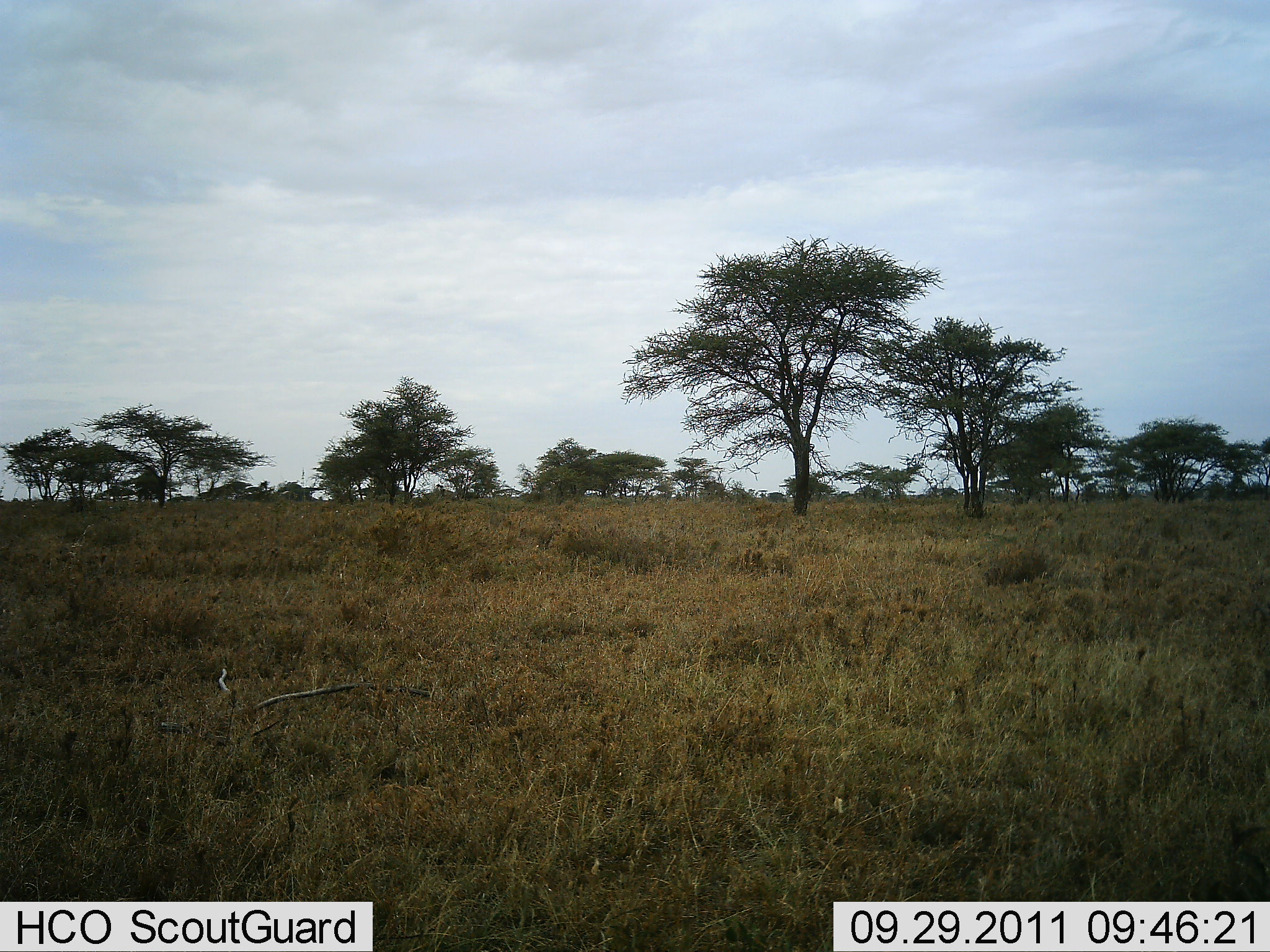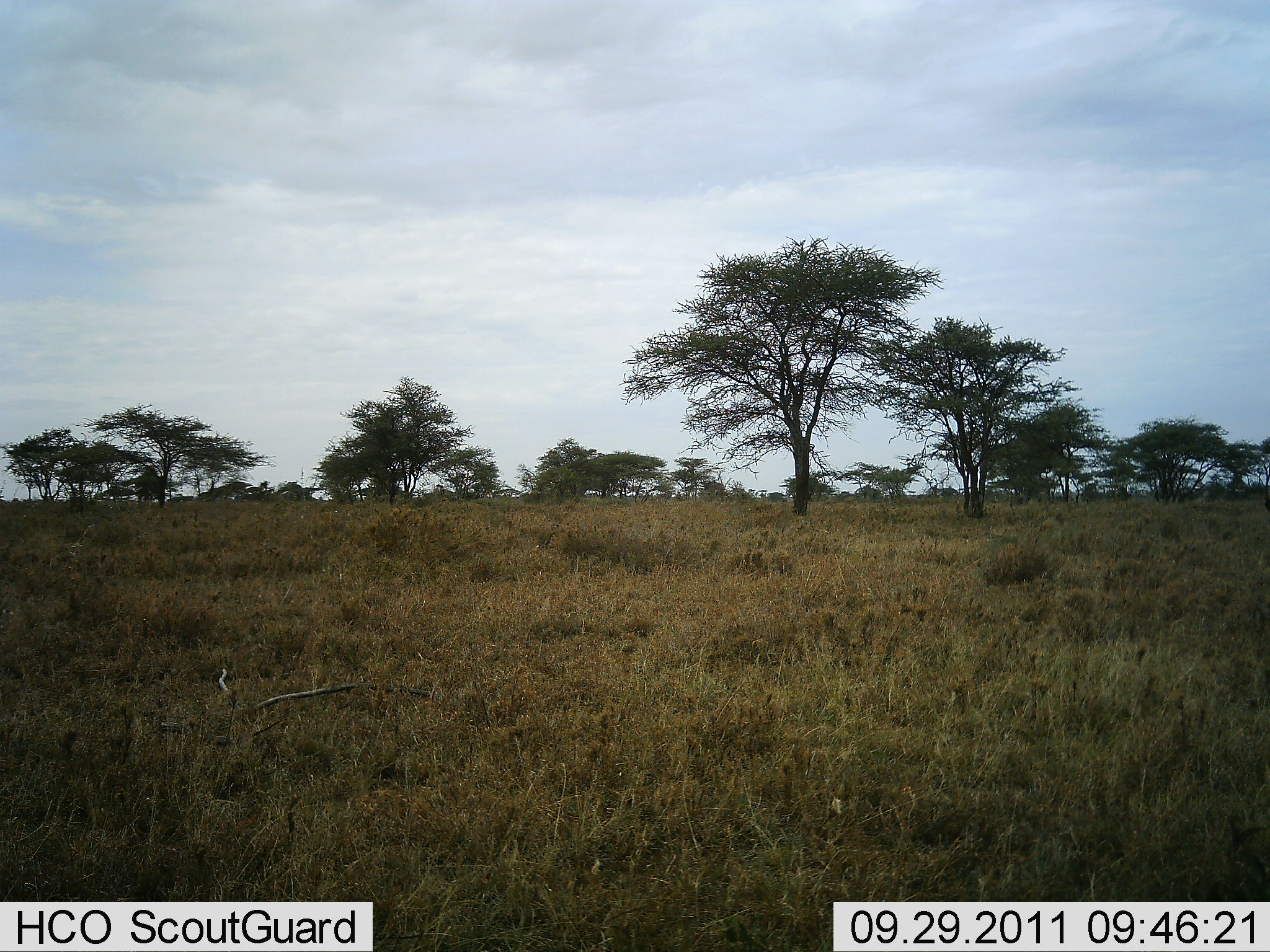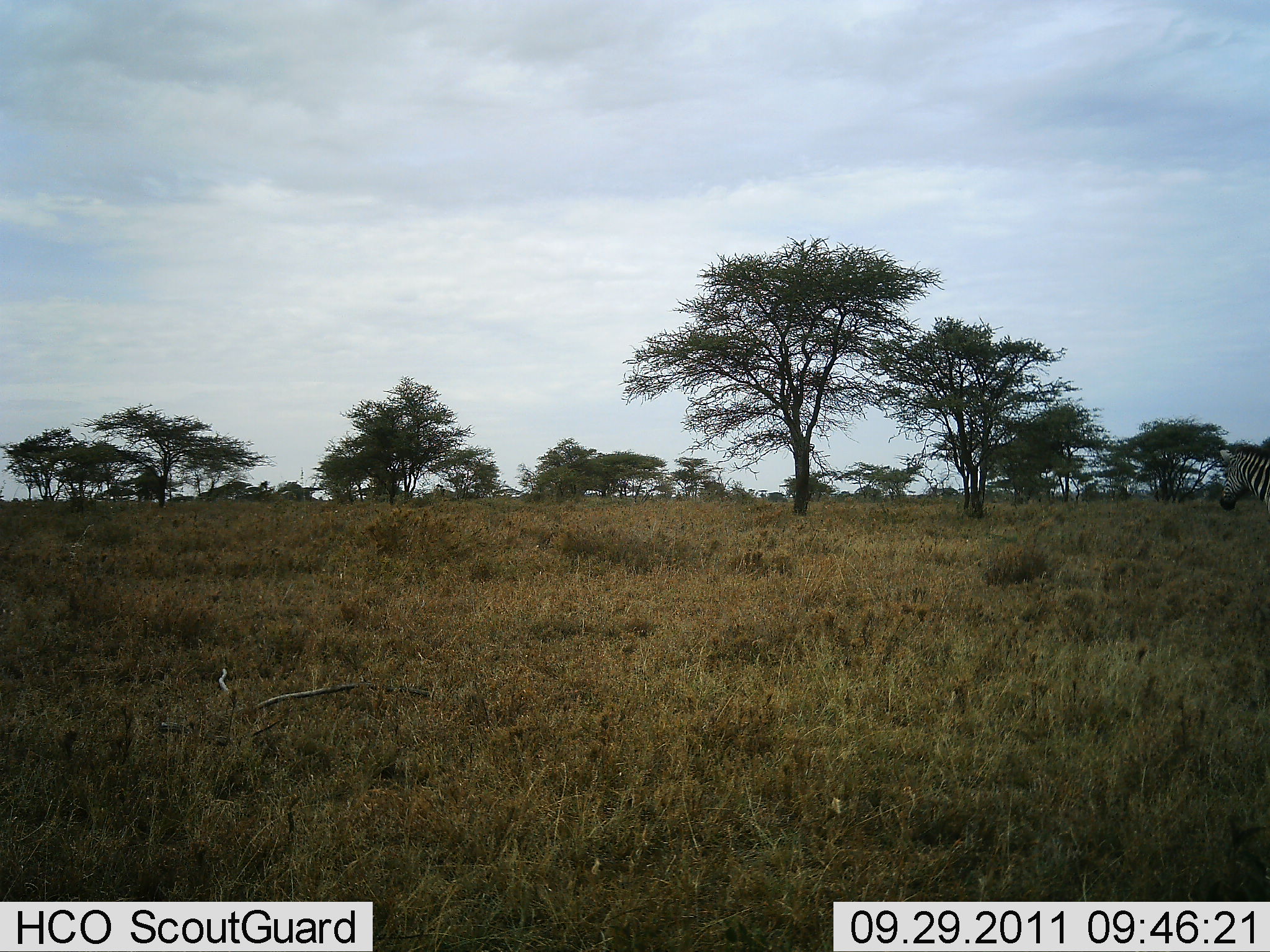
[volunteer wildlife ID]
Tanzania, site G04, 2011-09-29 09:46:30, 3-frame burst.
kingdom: Animalia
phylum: Chordata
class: Mammalia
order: Perissodactyla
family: Equidae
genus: Equus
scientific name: Equus quagga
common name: plains zebra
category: zebra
Zebra (plains zebra) (Equus quagga), count 1. Behavior (volunteer vote fractions): standing 0%, resting 0%, moving 100%, interacting 0%. Young present (vote fraction): 0%. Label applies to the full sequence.